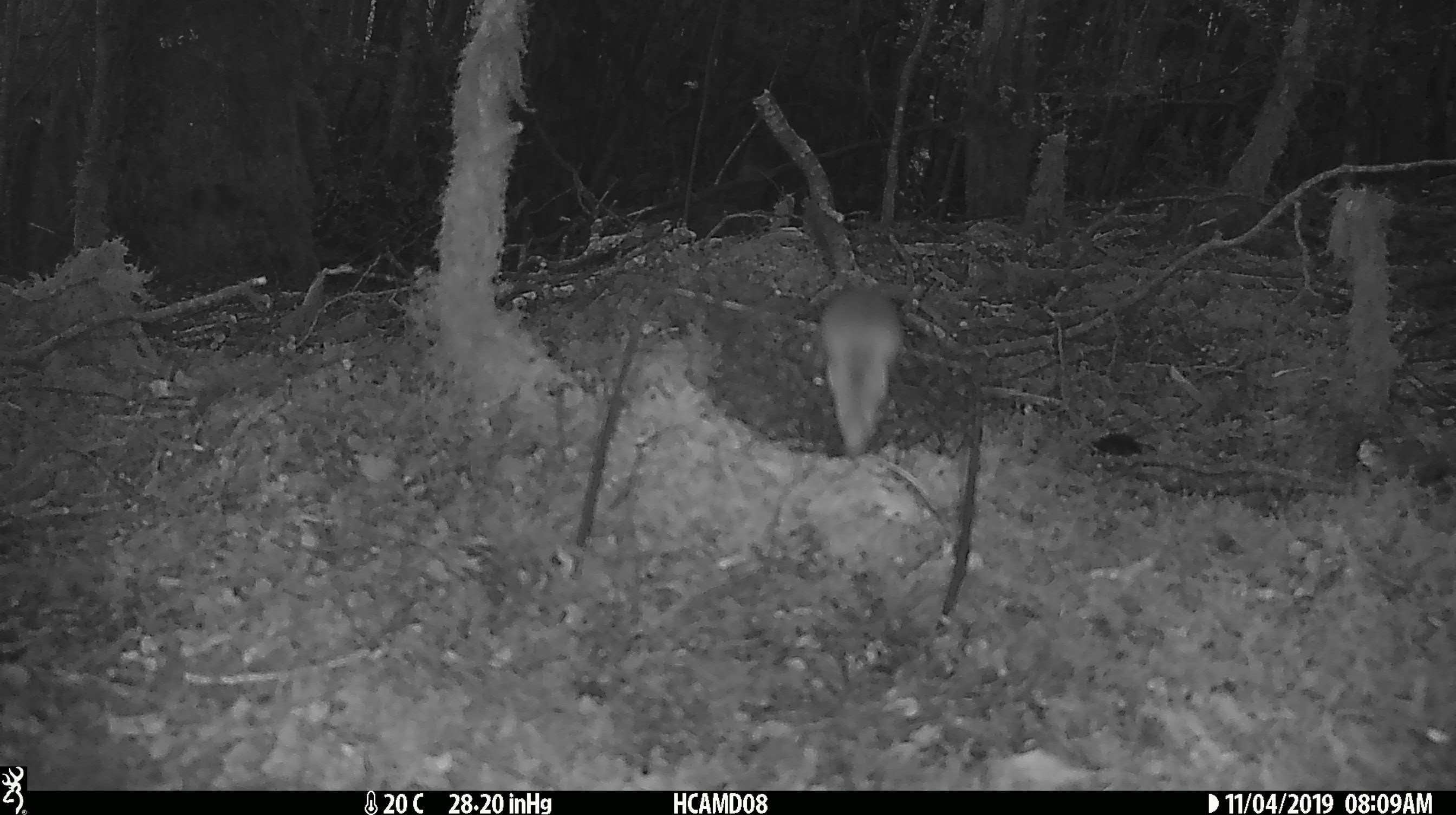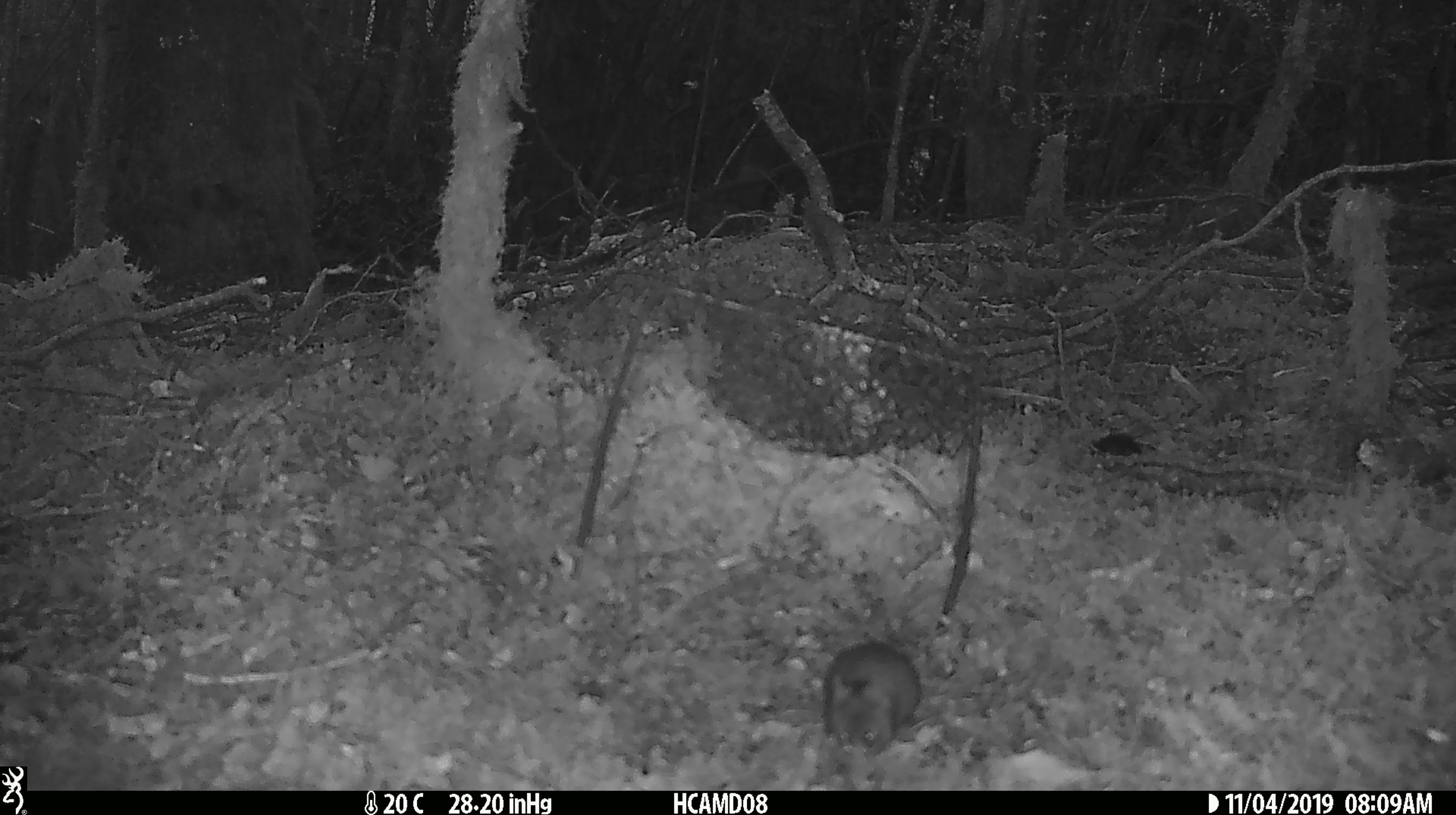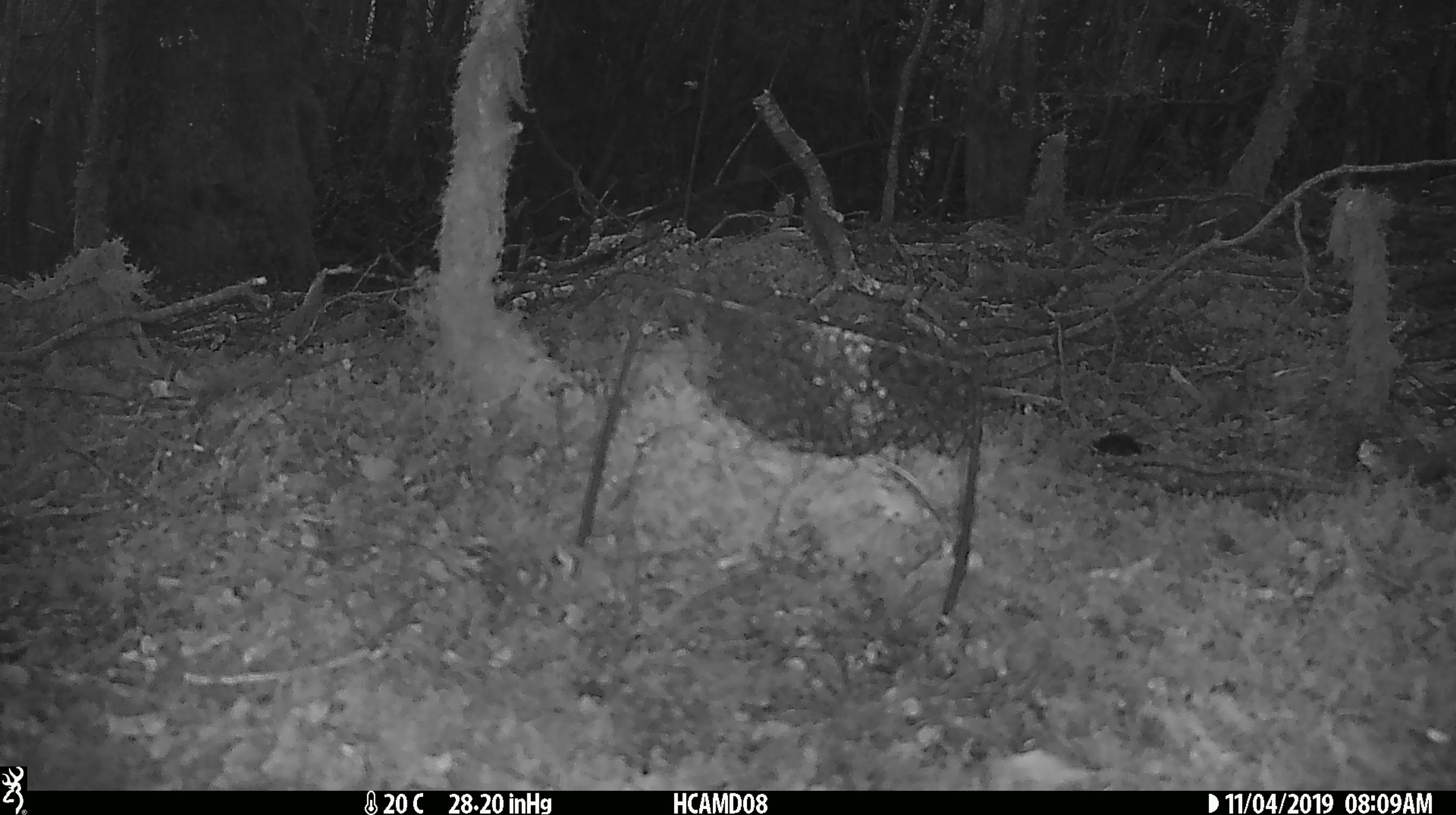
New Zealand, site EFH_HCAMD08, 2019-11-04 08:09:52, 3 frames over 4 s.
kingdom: Animalia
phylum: Chordata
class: Mammalia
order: Rodentia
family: Muridae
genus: Mus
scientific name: Mus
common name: mouse